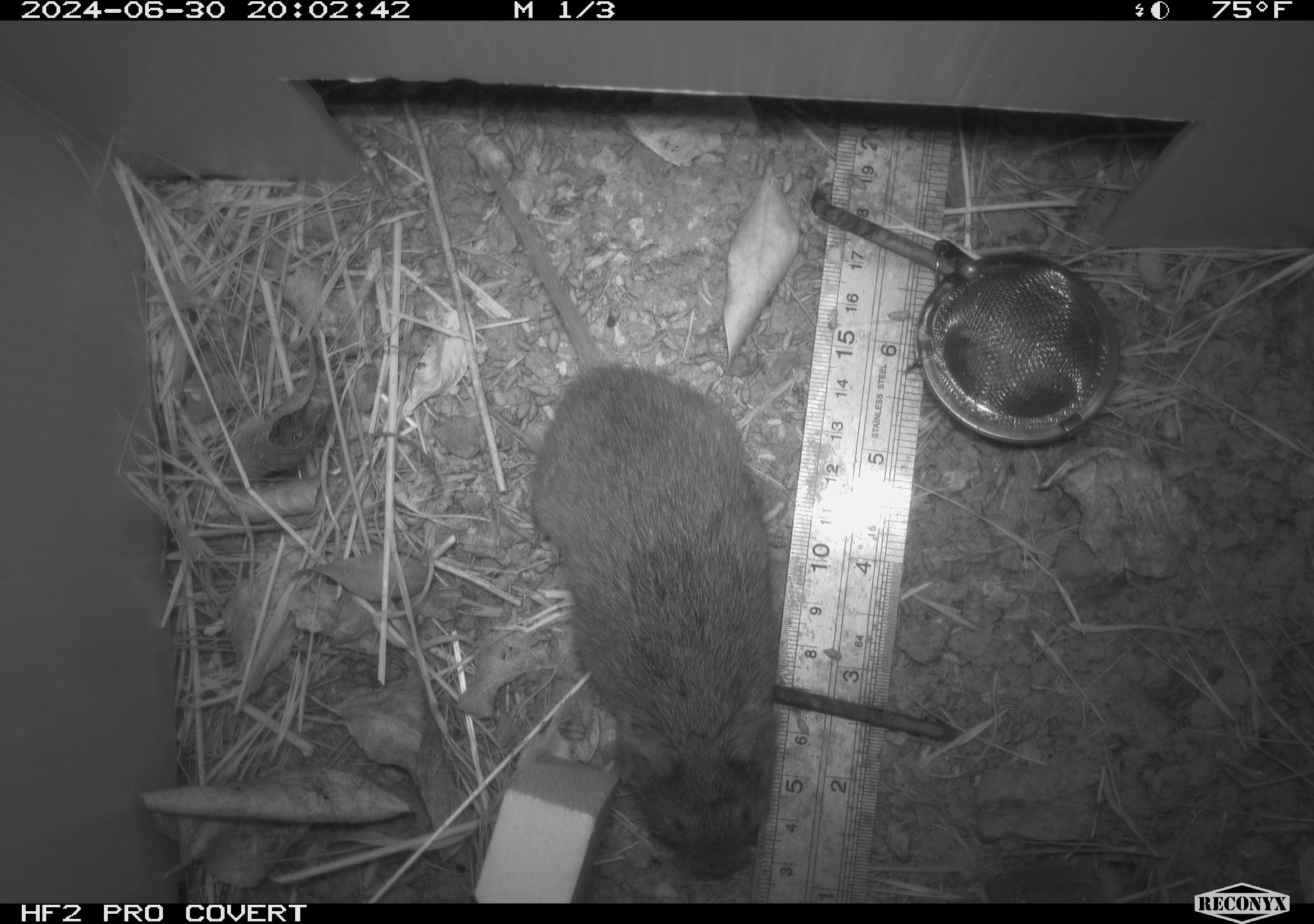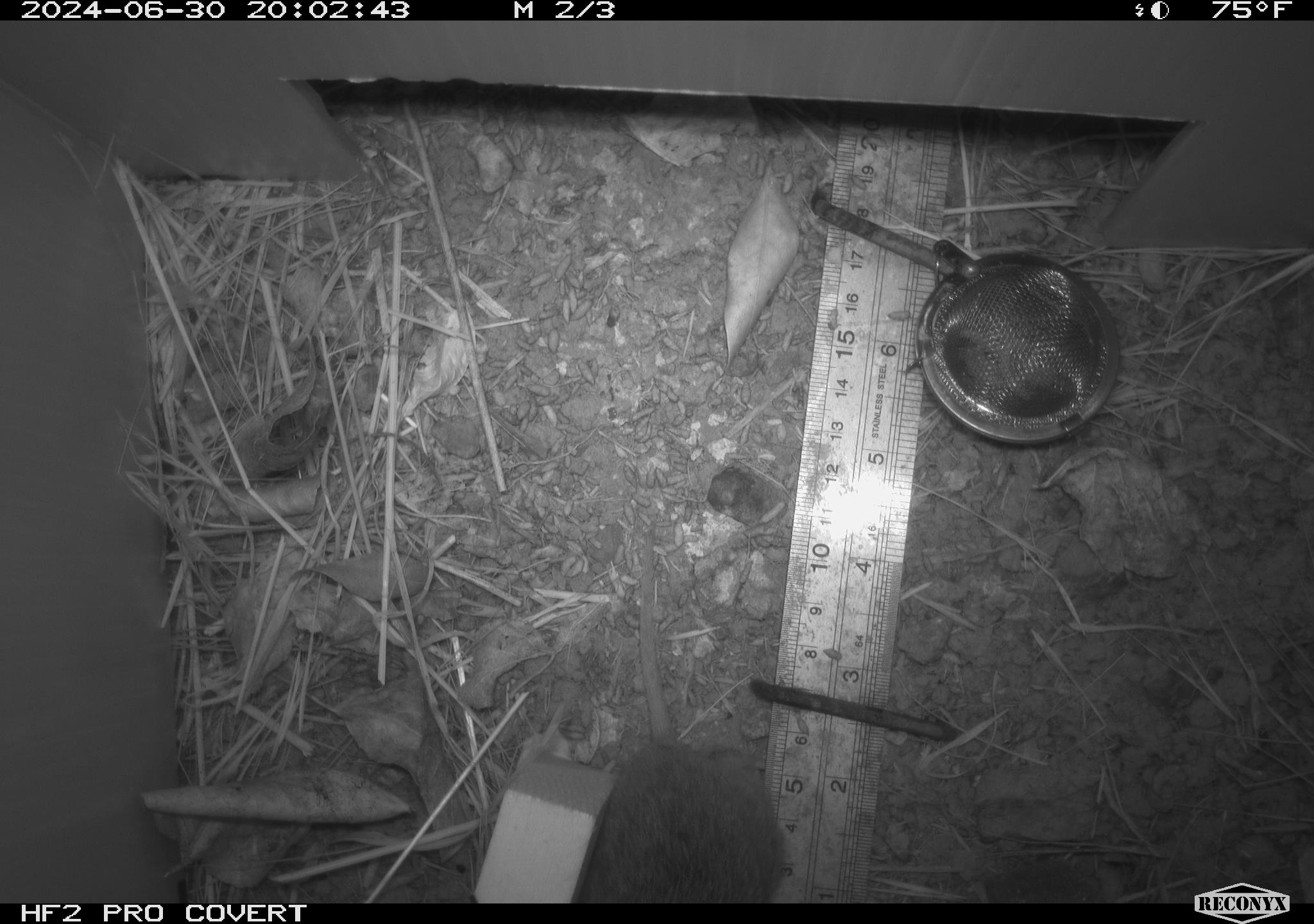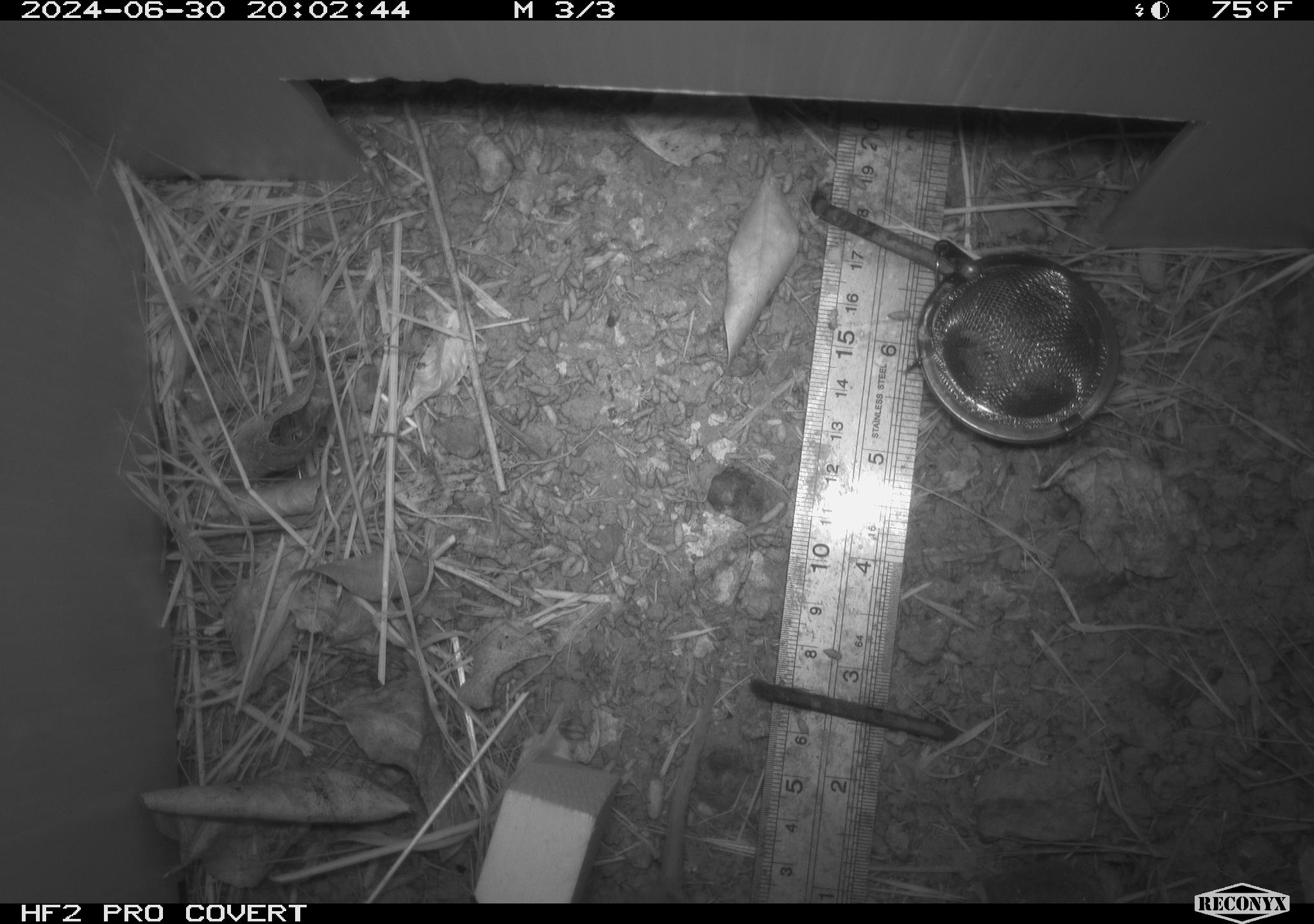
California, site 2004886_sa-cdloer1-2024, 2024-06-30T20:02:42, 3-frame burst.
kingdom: Animalia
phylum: Chordata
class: Mammalia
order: Rodentia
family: Cricetidae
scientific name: Arvicolinae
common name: voles, lemmings, and muskrats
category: arvicolinae subfamily